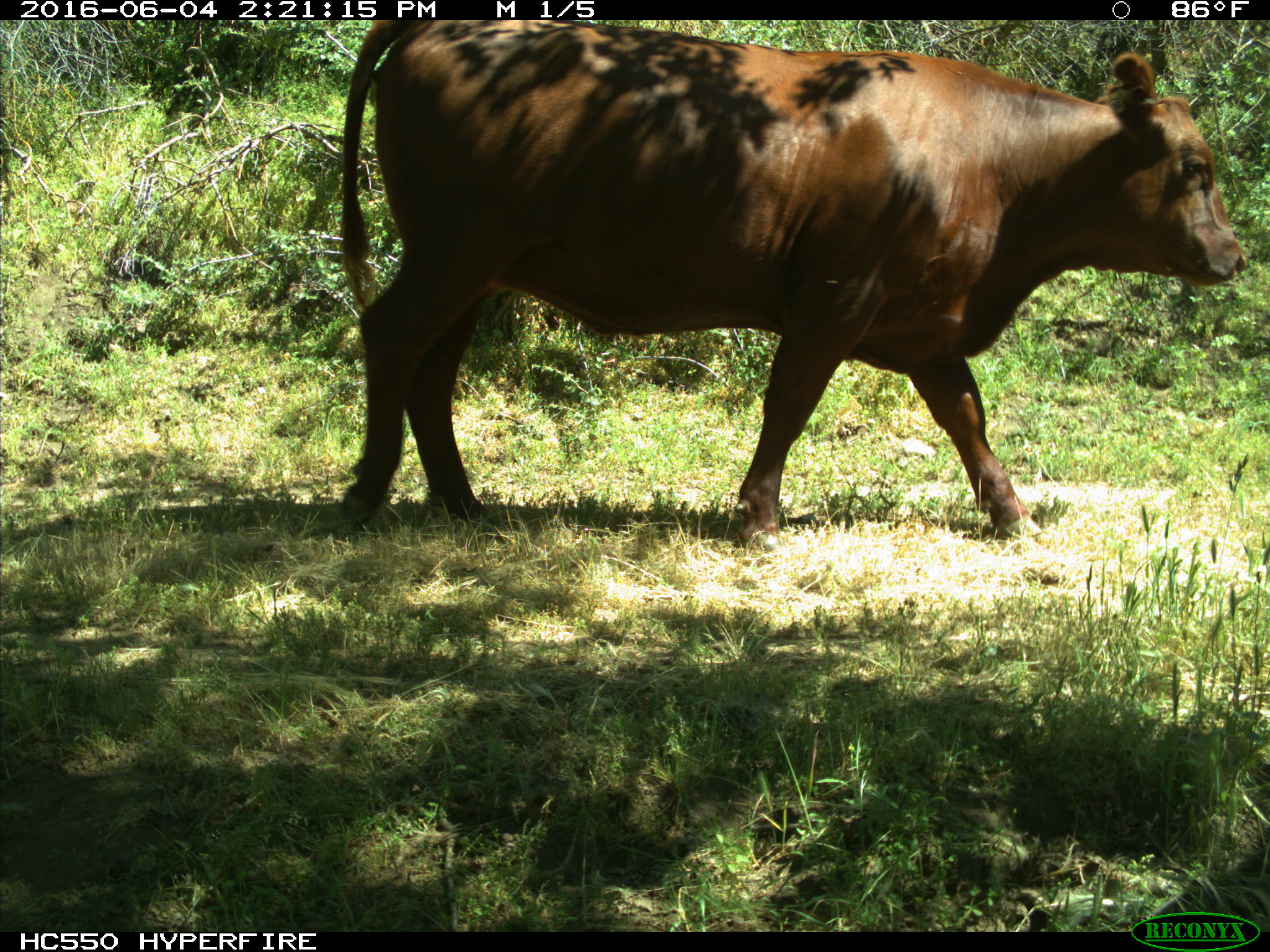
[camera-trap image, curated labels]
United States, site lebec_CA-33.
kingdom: Animalia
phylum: Chordata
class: Mammalia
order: Artiodactyla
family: Bovidae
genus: Bos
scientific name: Bos taurus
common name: domestic cow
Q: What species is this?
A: Bos taurus (domestic cow).